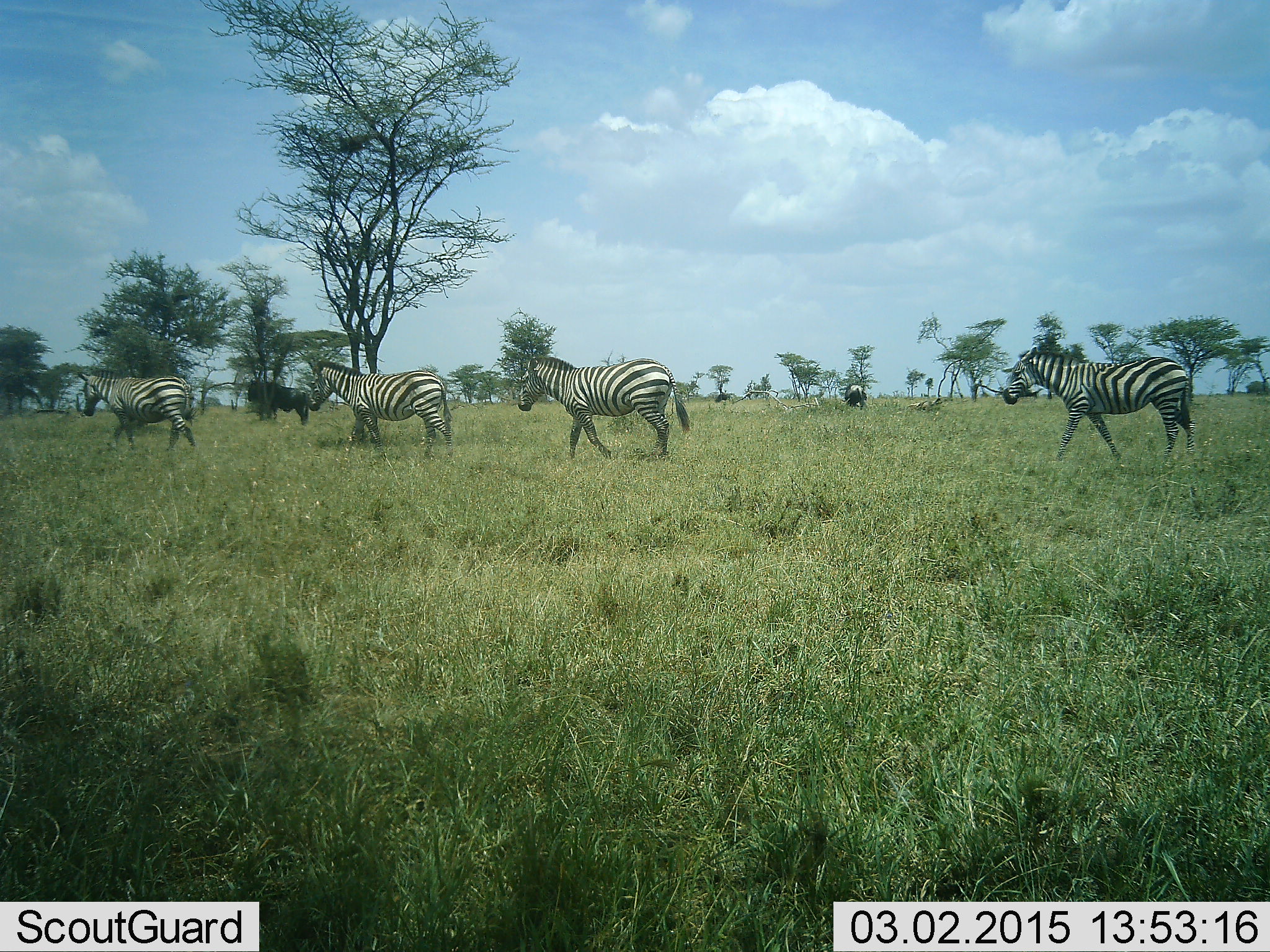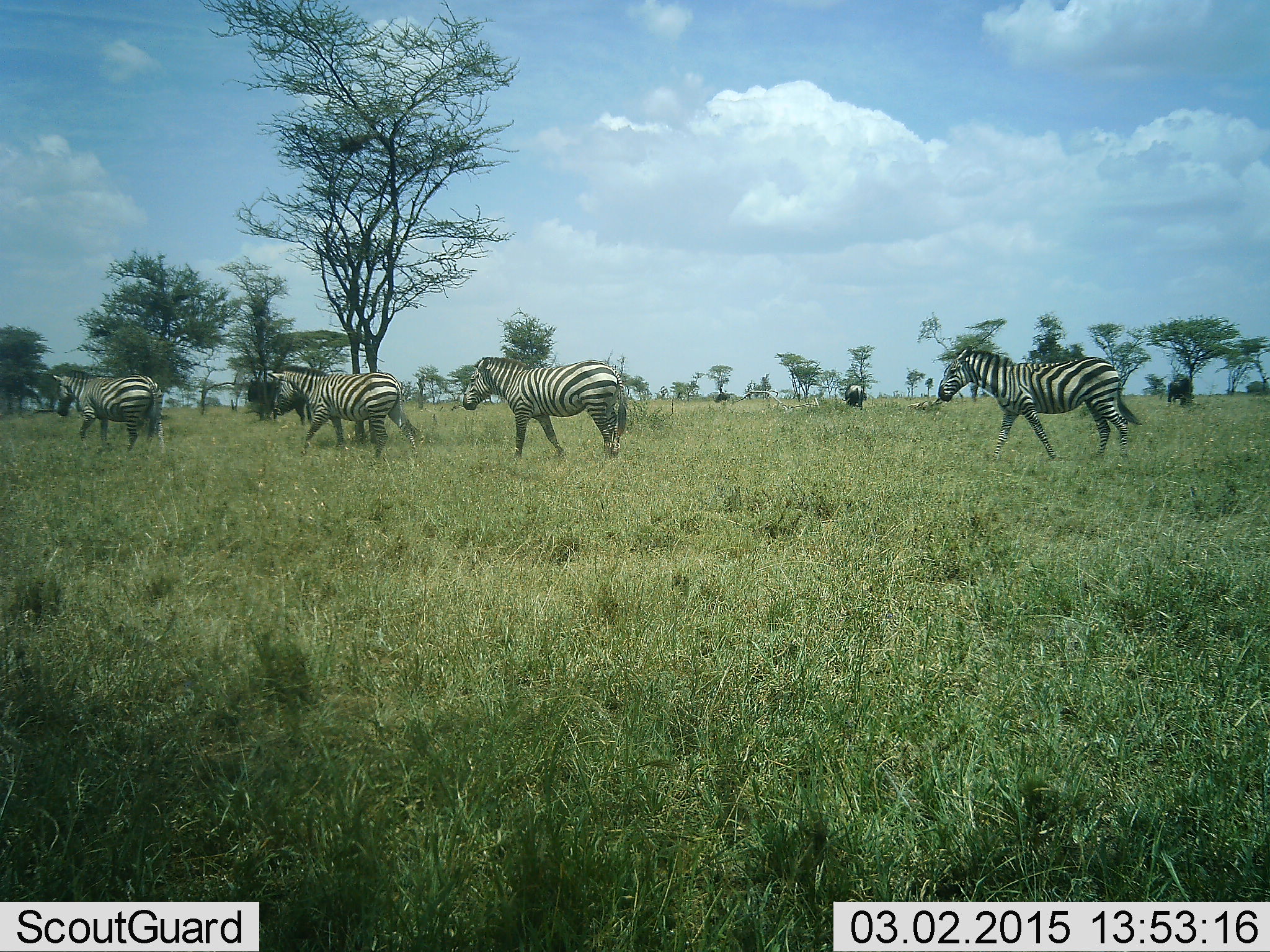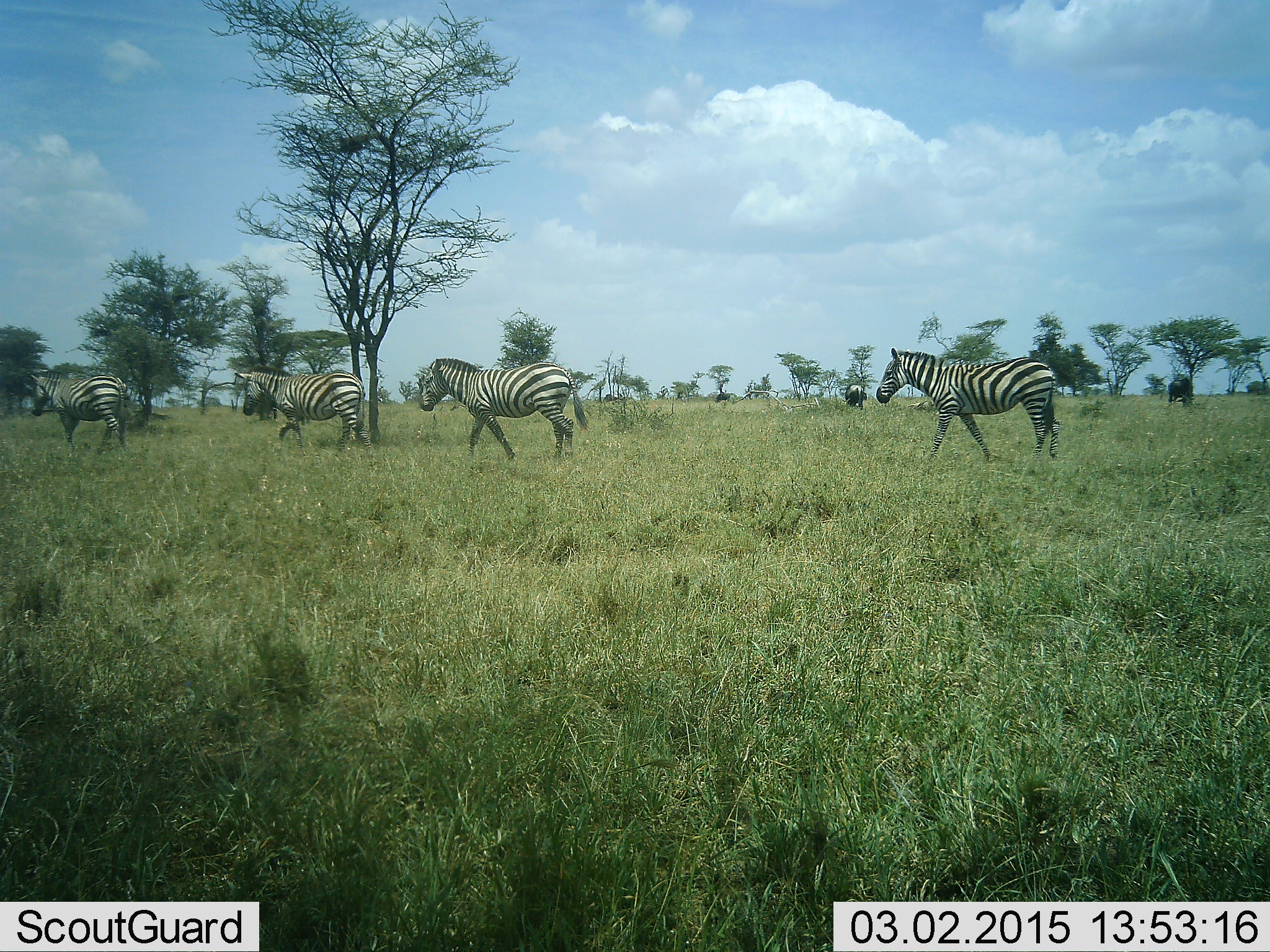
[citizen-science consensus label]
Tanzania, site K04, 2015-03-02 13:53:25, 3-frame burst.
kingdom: Animalia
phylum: Chordata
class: Mammalia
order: Perissodactyla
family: Equidae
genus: Equus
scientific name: Equus quagga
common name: plains zebra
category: zebra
Zebra (plains zebra) (Equus quagga), count 4. Behavior (volunteer vote fractions): standing 0%, resting 0%, moving 100%, interacting 0%. Young present (vote fraction): 0%. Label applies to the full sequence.